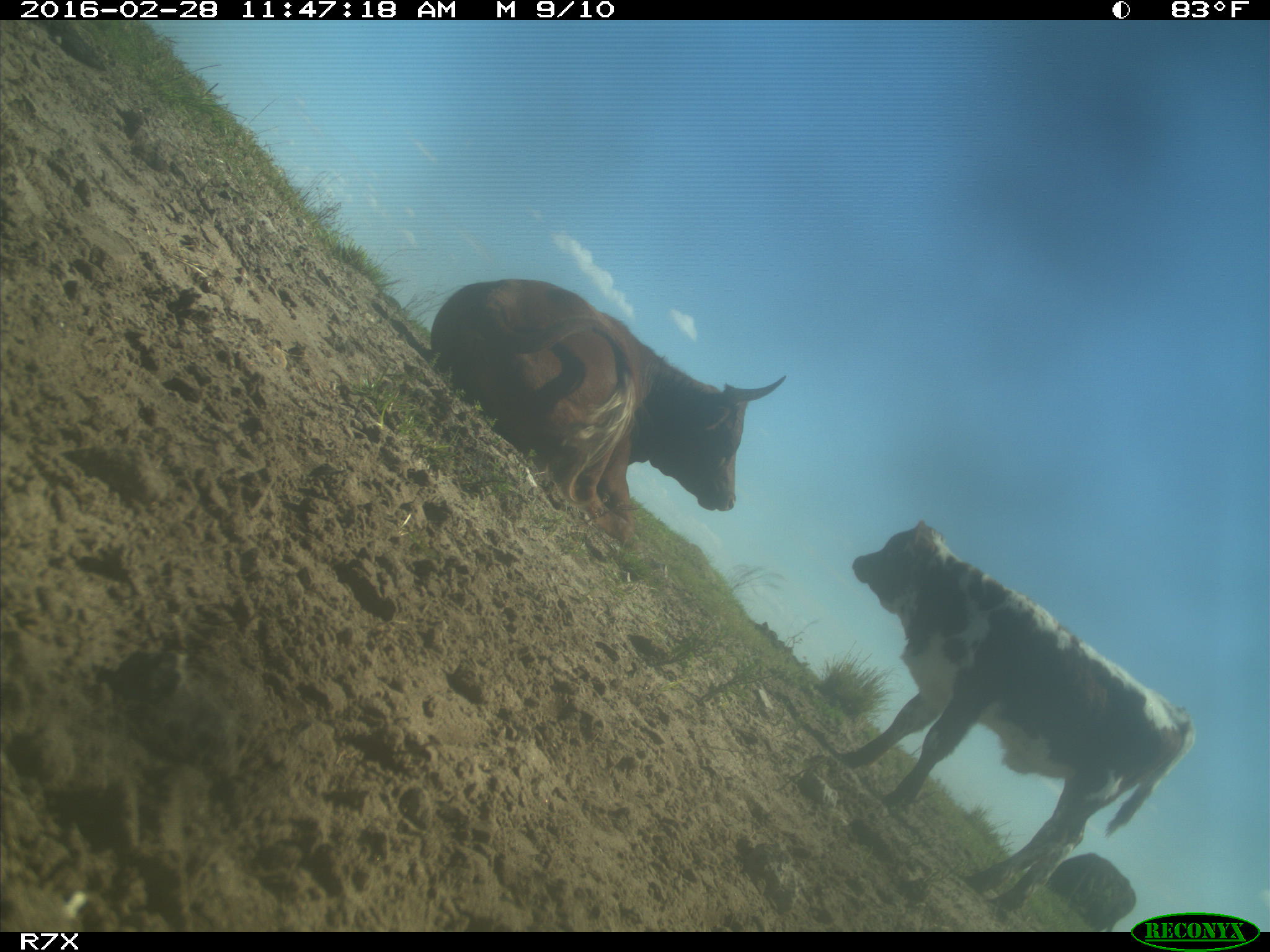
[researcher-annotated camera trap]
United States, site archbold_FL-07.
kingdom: Animalia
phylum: Chordata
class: Mammalia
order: Artiodactyla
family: Bovidae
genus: Bos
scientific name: Bos taurus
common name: domestic cow